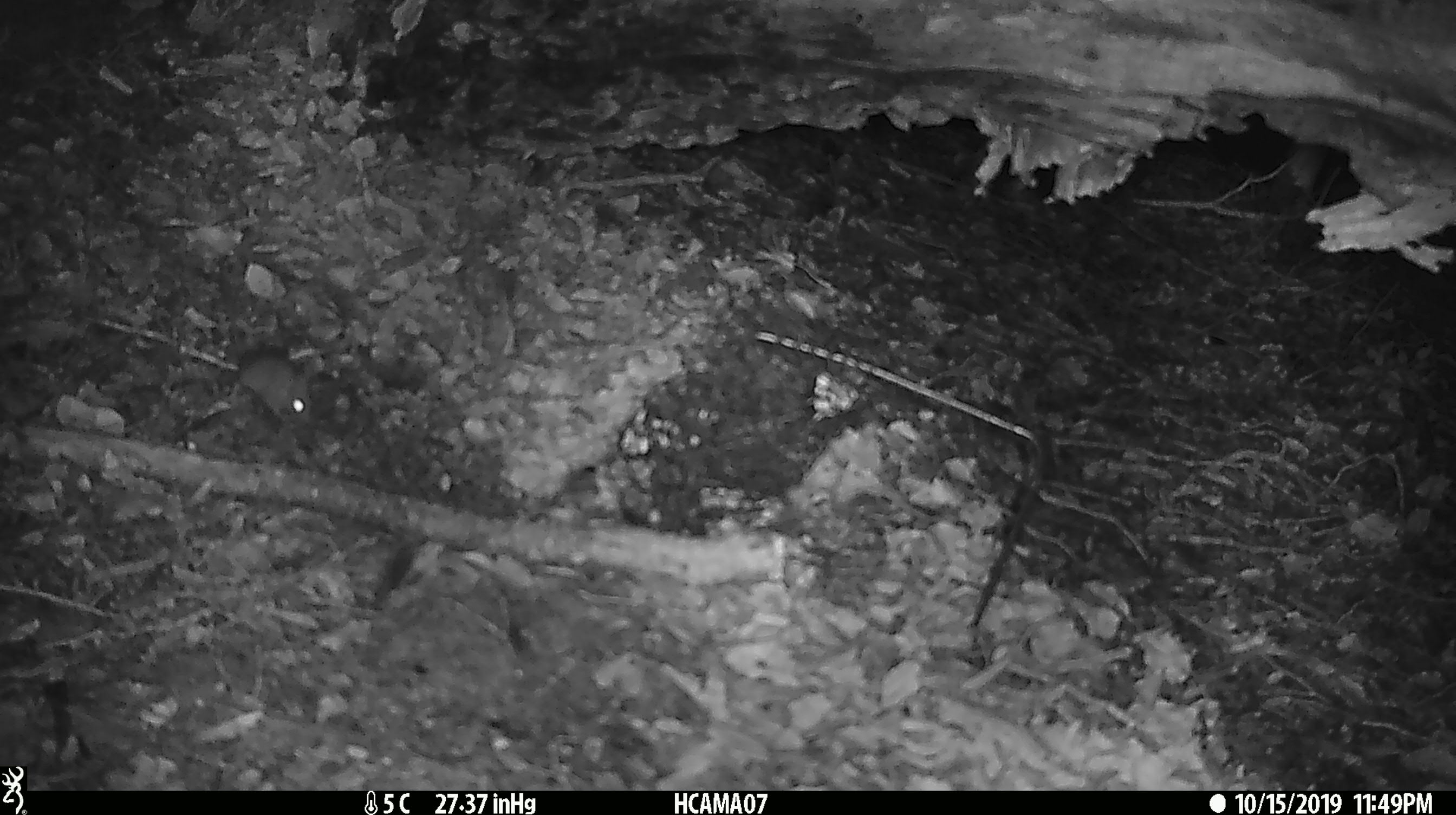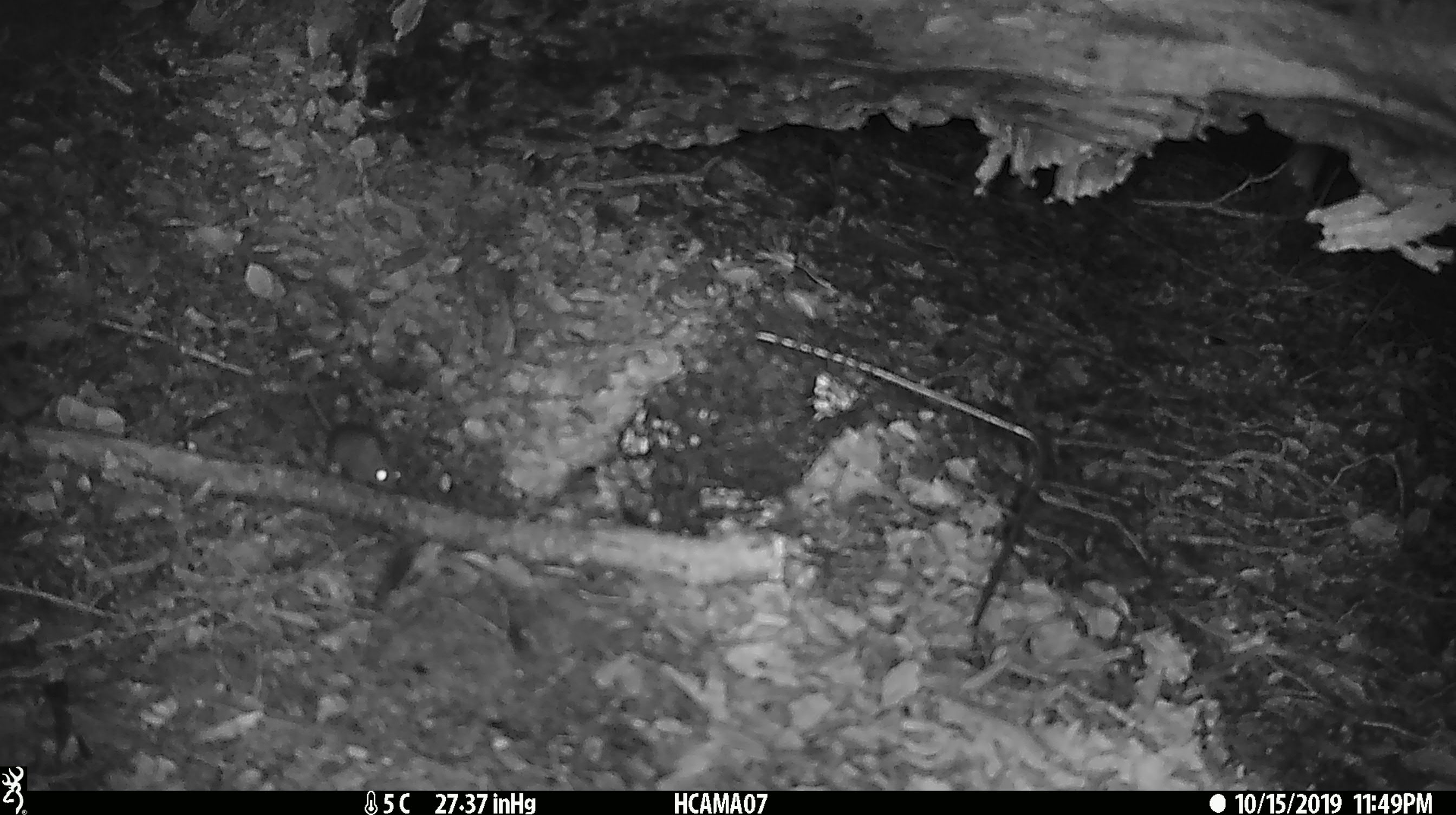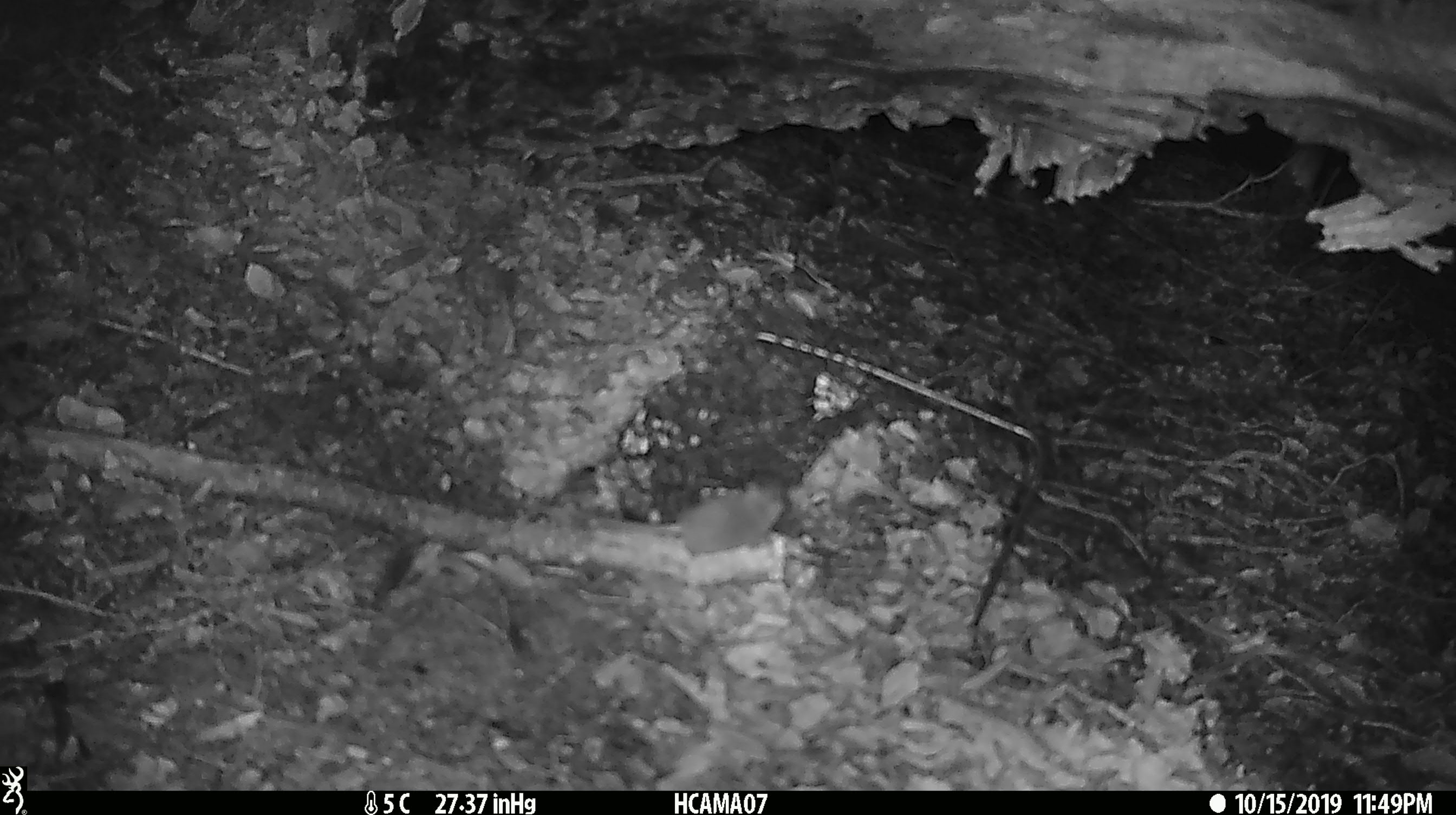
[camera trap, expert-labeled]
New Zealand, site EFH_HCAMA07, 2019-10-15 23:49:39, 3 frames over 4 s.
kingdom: Animalia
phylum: Chordata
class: Mammalia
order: Rodentia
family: Muridae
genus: Mus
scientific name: Mus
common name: mouse